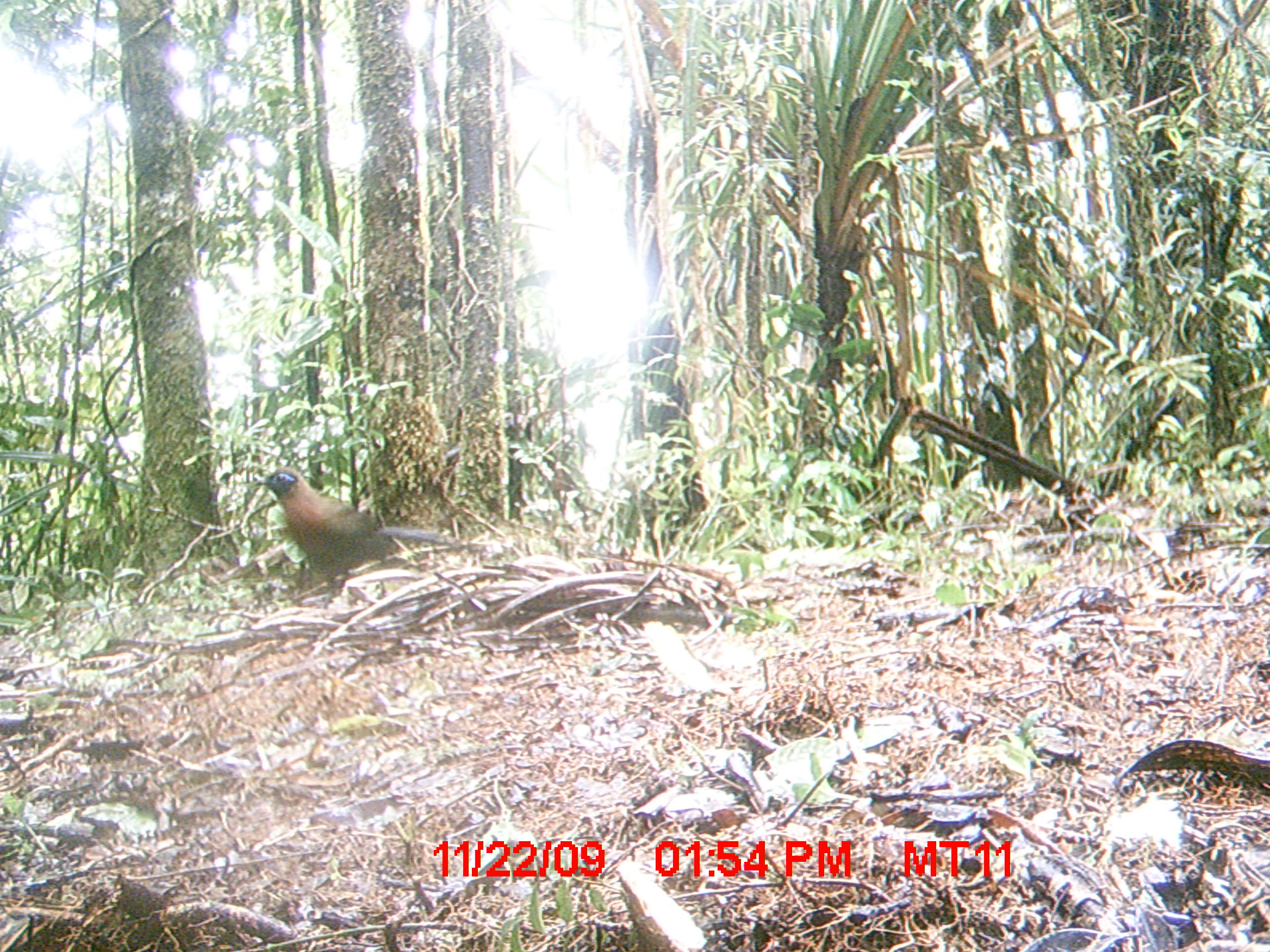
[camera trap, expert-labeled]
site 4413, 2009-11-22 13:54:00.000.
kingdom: Animalia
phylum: Chordata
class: Aves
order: Cuculiformes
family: Cuculidae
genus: Coua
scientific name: Coua serriana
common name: red-breasted coua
Coua serriana (red-breasted coua), count 1.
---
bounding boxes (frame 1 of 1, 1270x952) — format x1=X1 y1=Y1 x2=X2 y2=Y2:
coua serriana: x1=252 y1=466 x2=455 y2=609